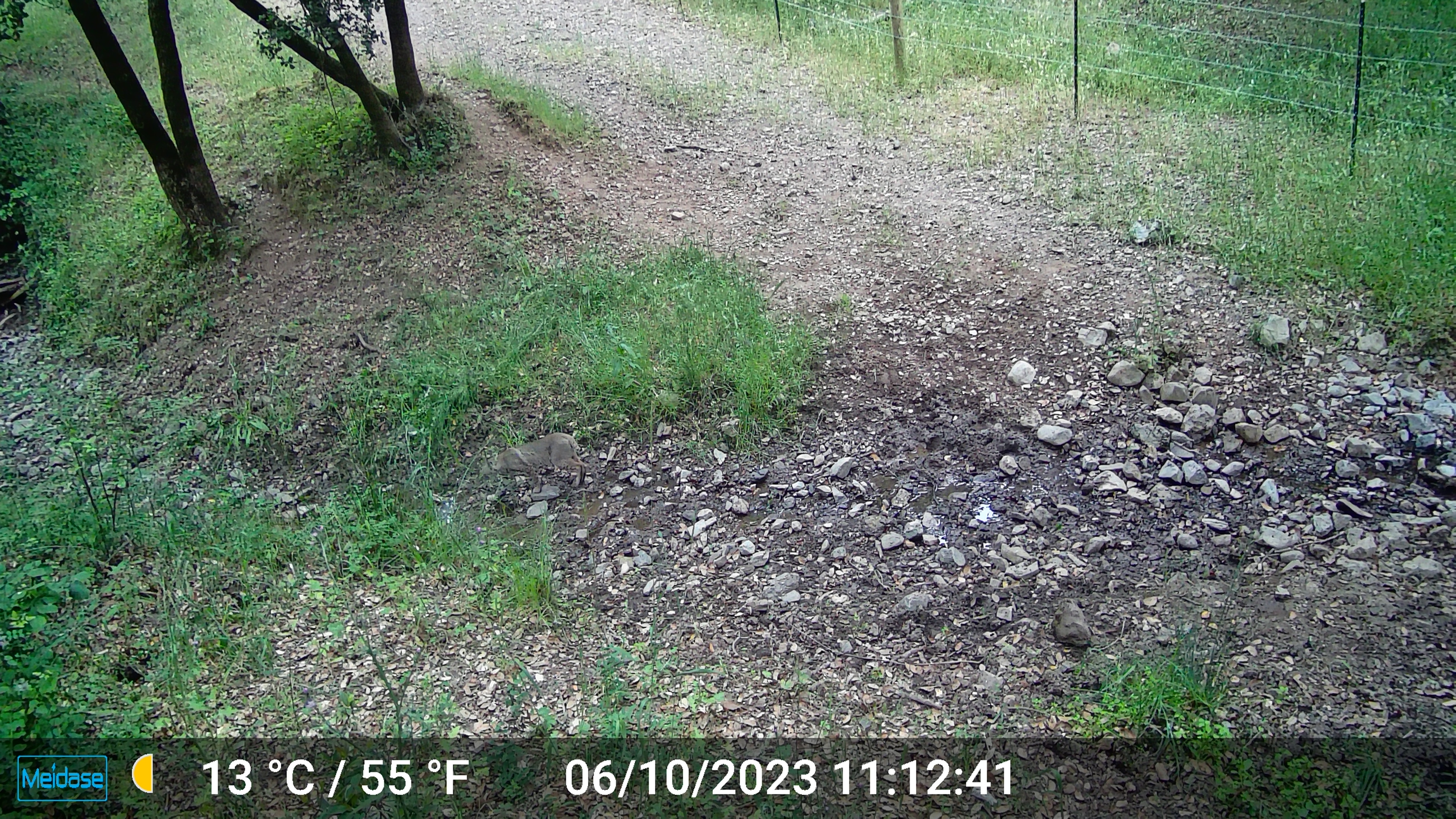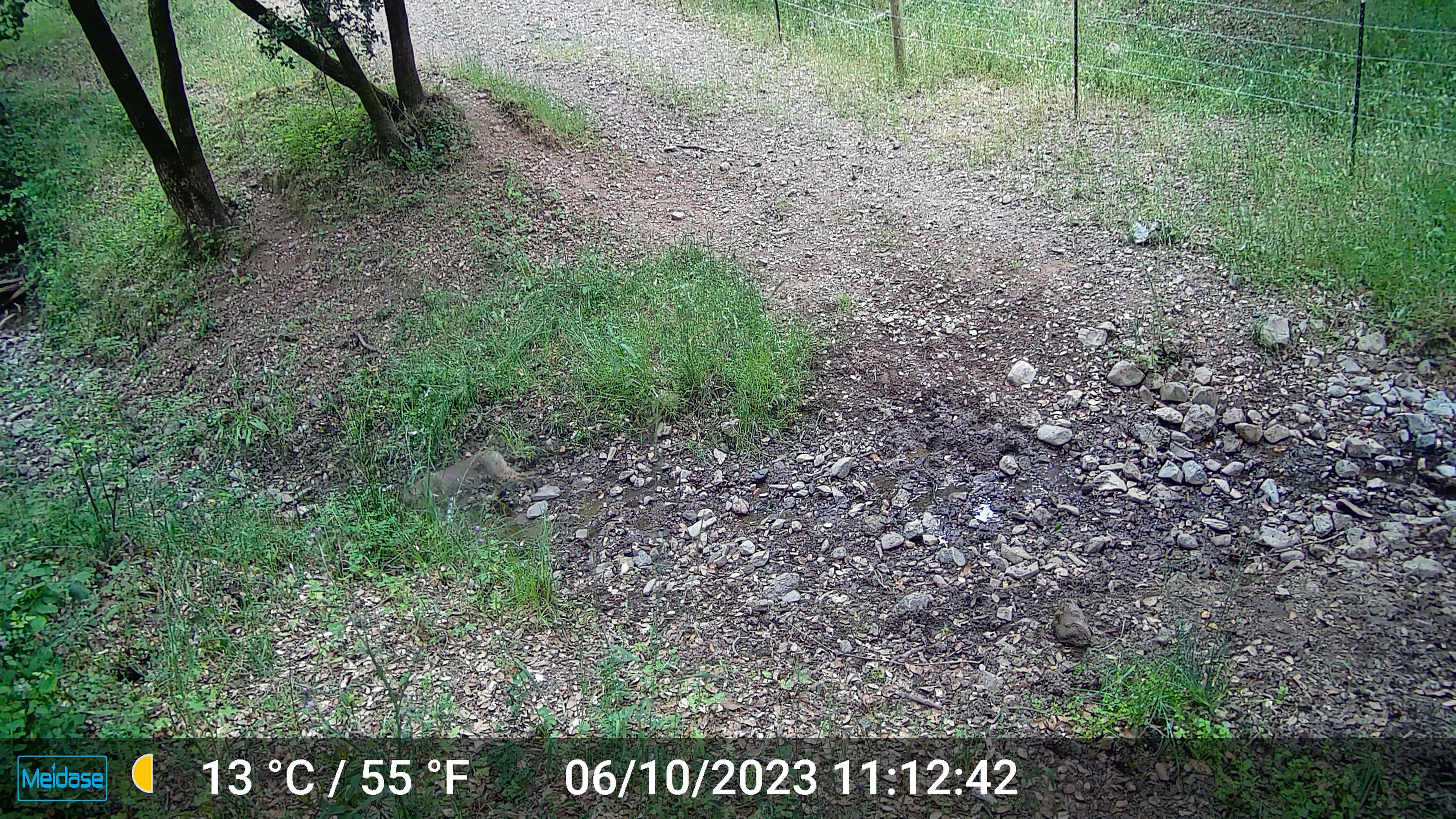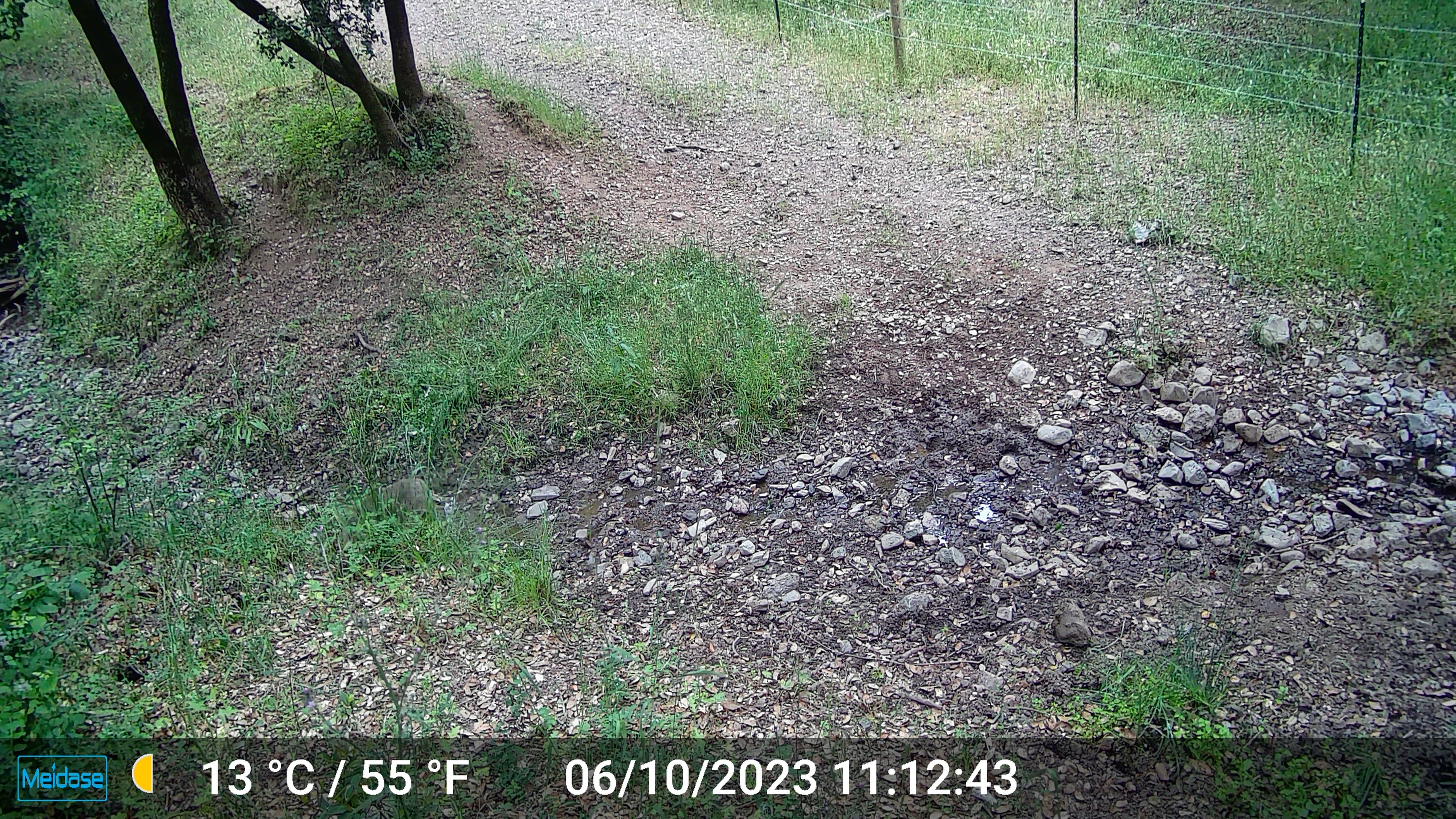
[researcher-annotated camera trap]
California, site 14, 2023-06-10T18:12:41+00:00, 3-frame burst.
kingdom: Animalia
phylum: Chordata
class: Mammalia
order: Carnivora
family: Felidae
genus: Lynx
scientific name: Lynx rufus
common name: bobcat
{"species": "bobcat (Lynx rufus)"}